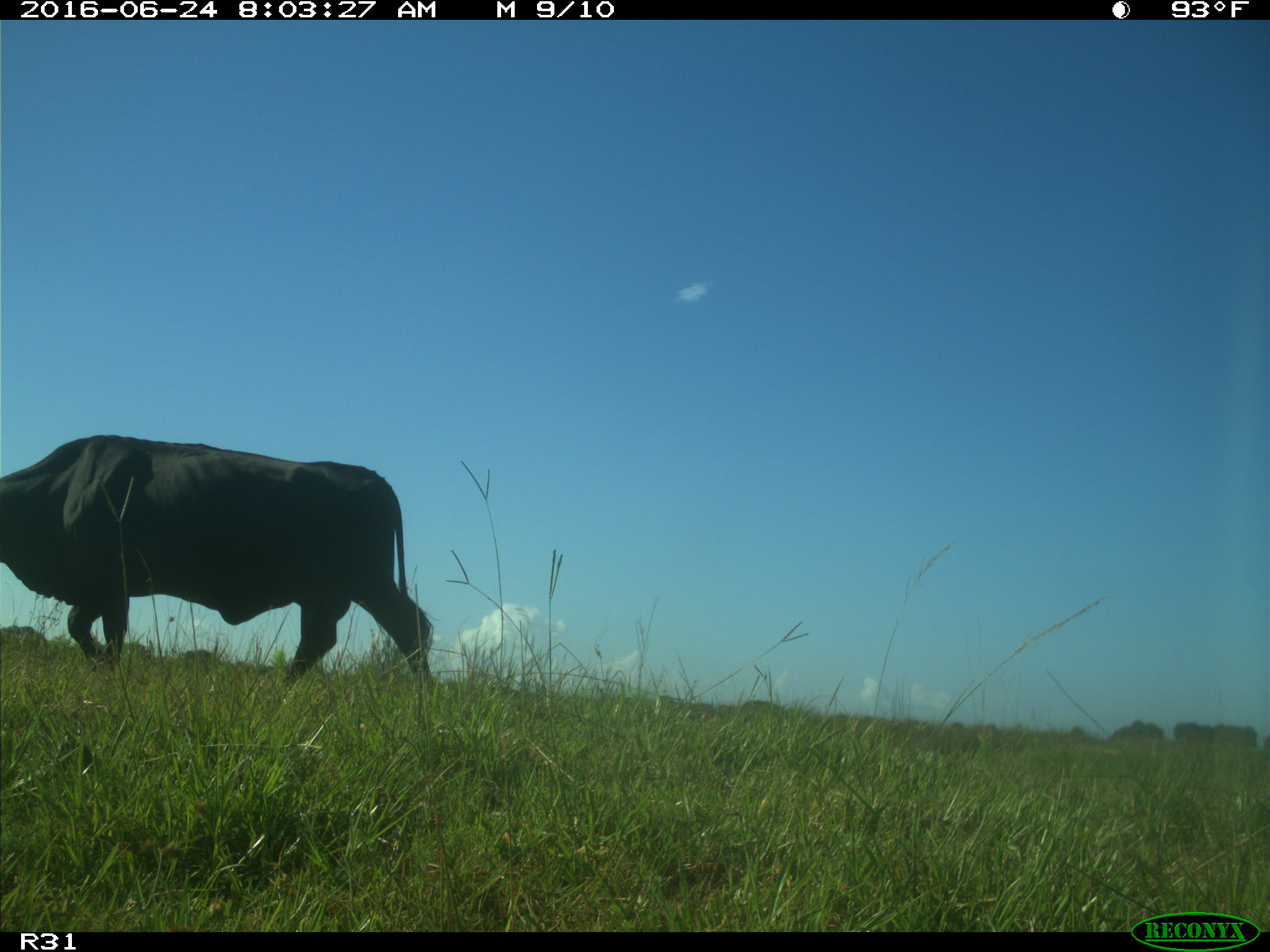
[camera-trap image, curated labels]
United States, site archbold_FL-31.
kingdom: Animalia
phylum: Chordata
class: Mammalia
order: Artiodactyla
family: Bovidae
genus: Bos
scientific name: Bos taurus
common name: domestic cow